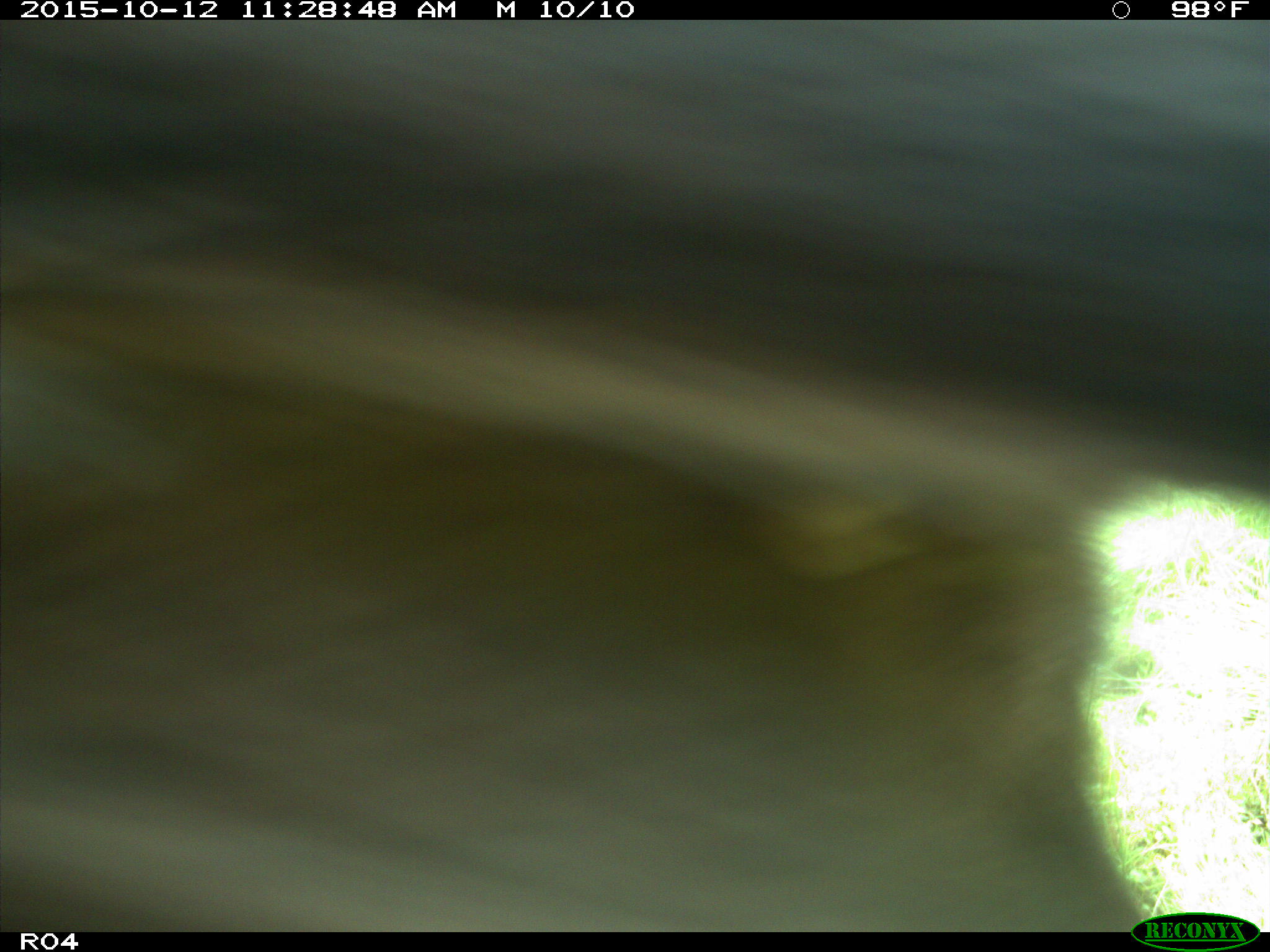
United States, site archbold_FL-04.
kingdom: Animalia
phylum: Chordata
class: Mammalia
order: Artiodactyla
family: Bovidae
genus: Bos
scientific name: Bos taurus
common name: domestic cow